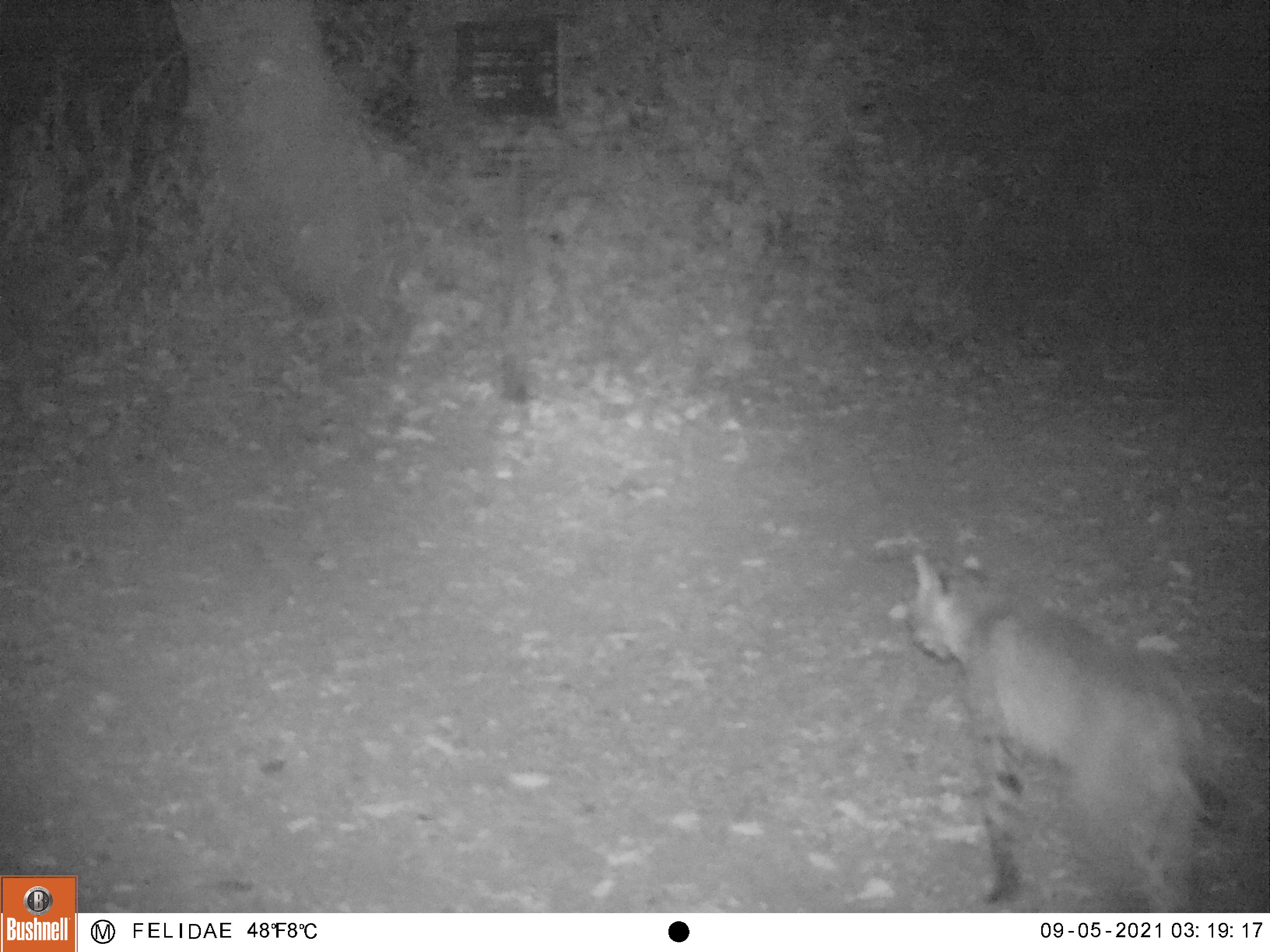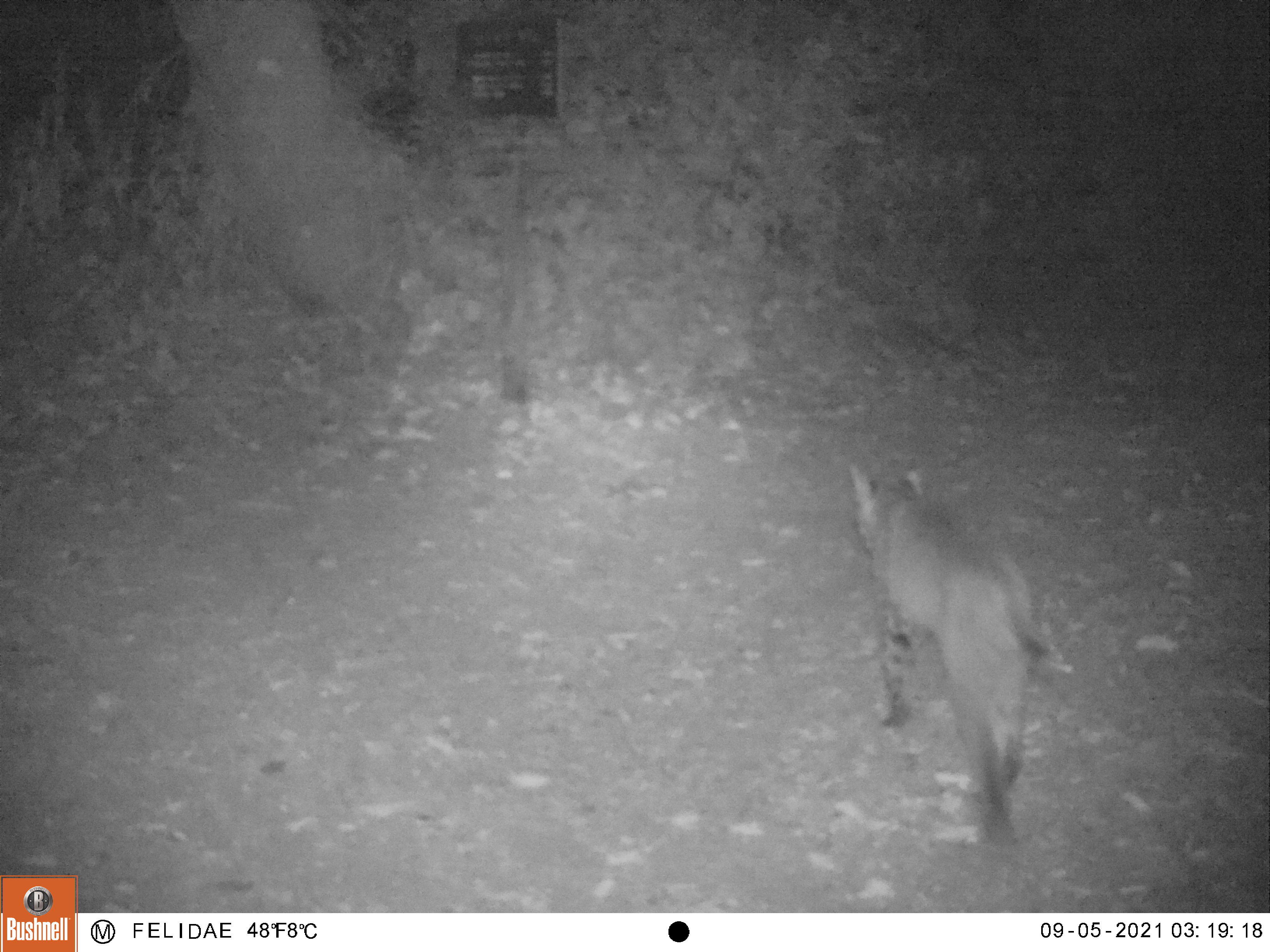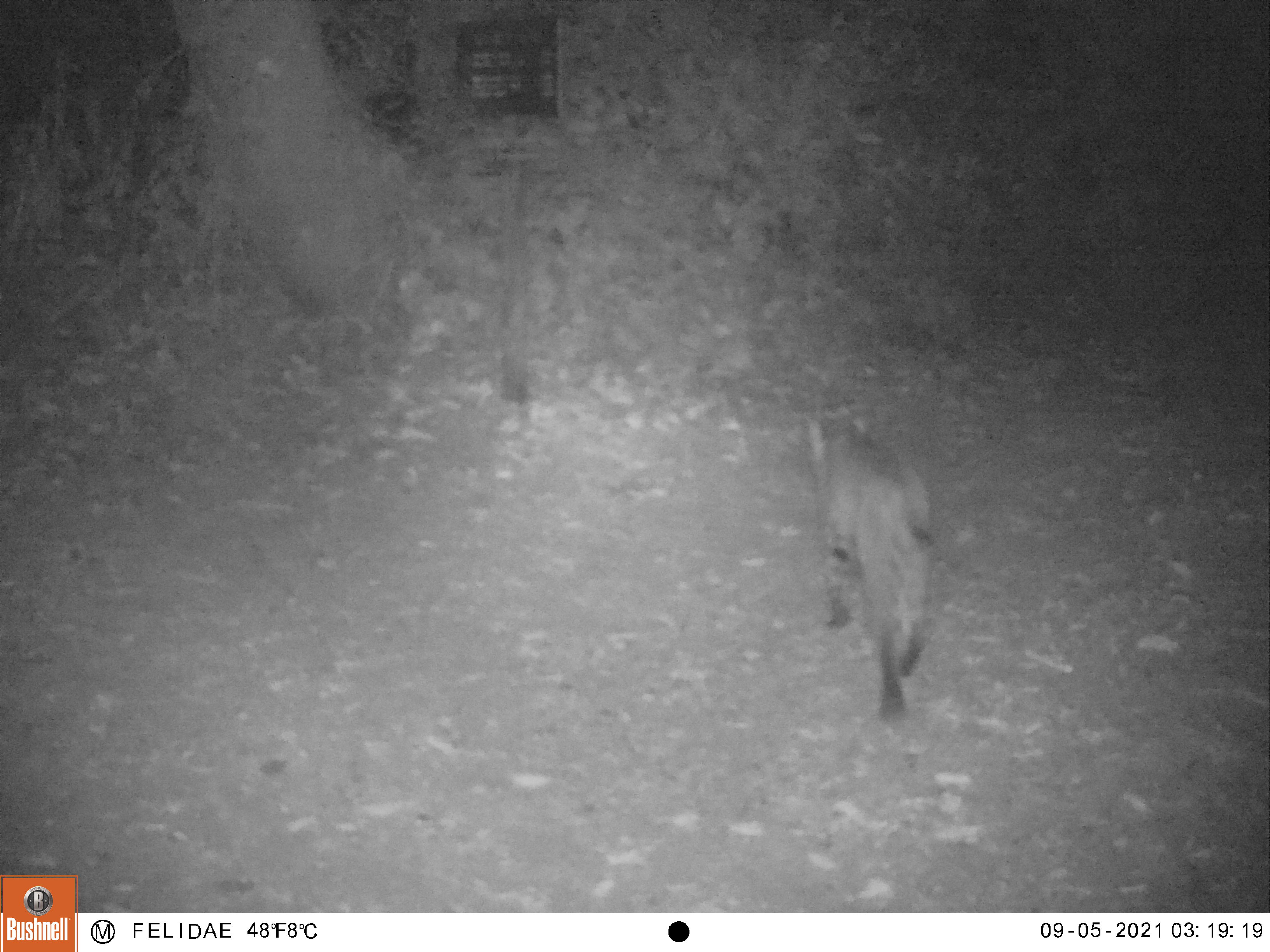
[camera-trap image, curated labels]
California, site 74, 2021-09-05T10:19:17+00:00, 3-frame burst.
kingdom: Animalia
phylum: Chordata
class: Mammalia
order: Carnivora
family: Felidae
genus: Lynx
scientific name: Lynx rufus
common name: bobcat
Bobcat (Lynx rufus).